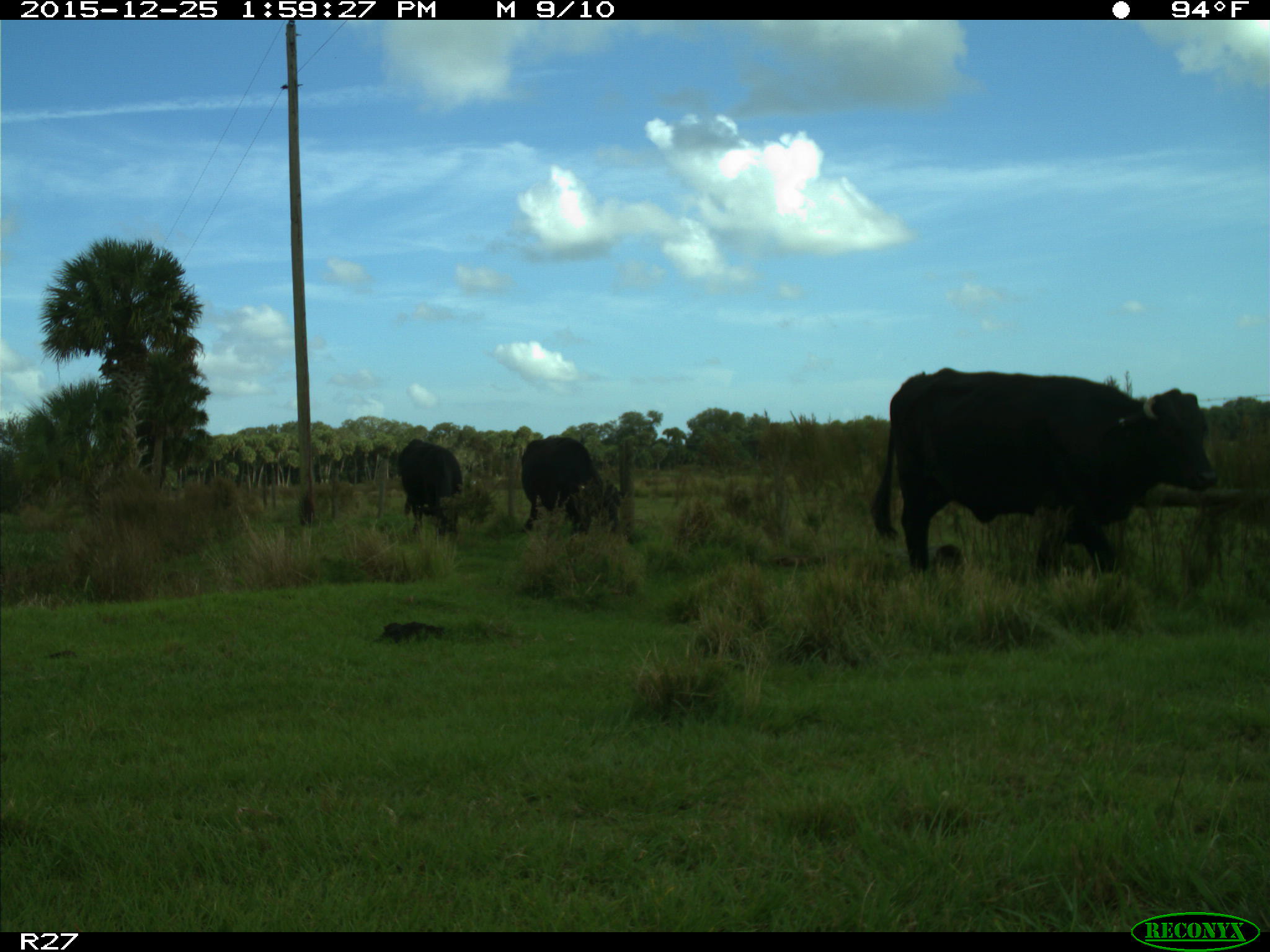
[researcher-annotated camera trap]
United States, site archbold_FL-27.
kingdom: Animalia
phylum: Chordata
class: Mammalia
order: Artiodactyla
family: Bovidae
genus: Bos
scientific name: Bos taurus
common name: domestic cow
Bos taurus (domestic cow).